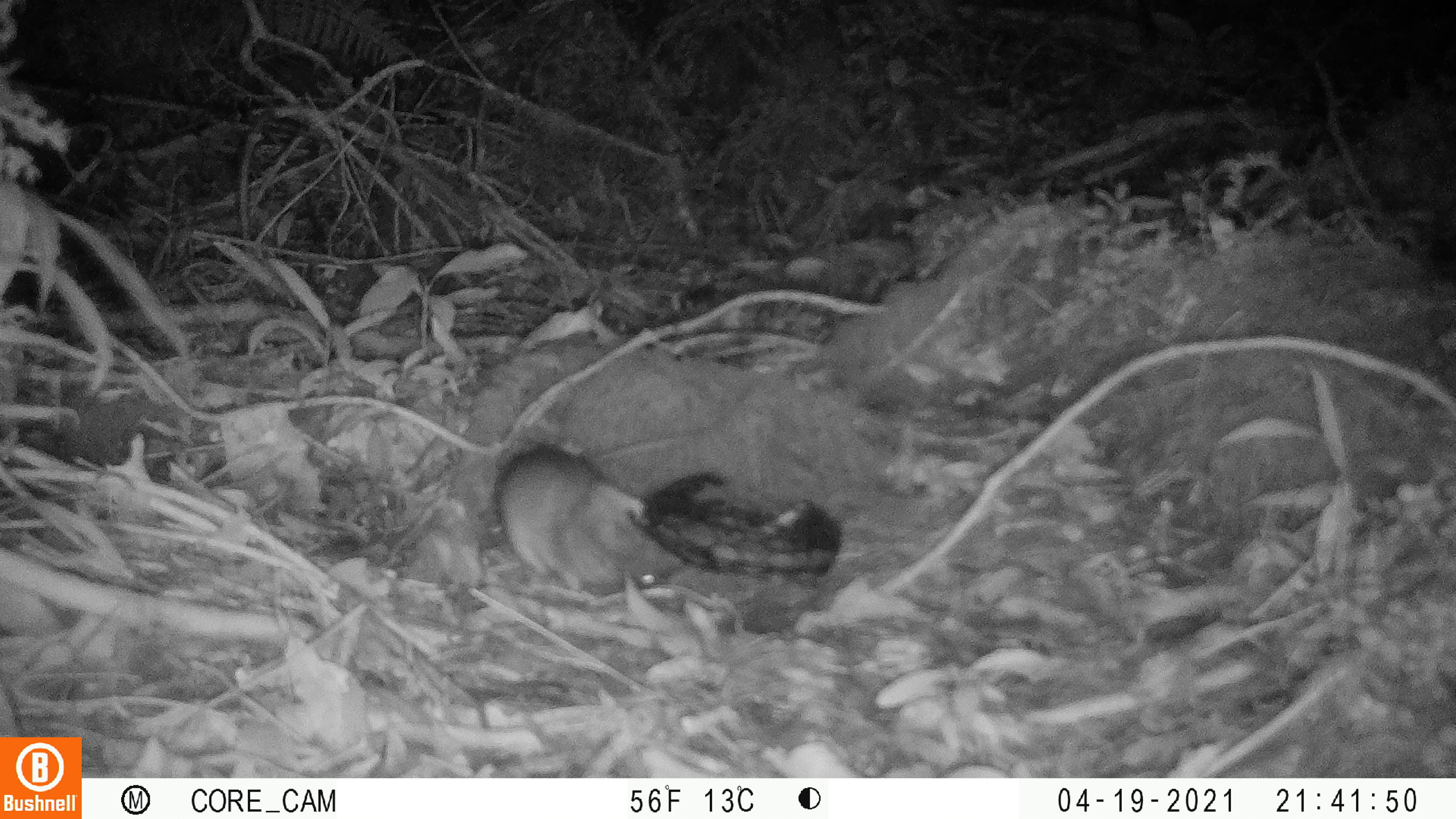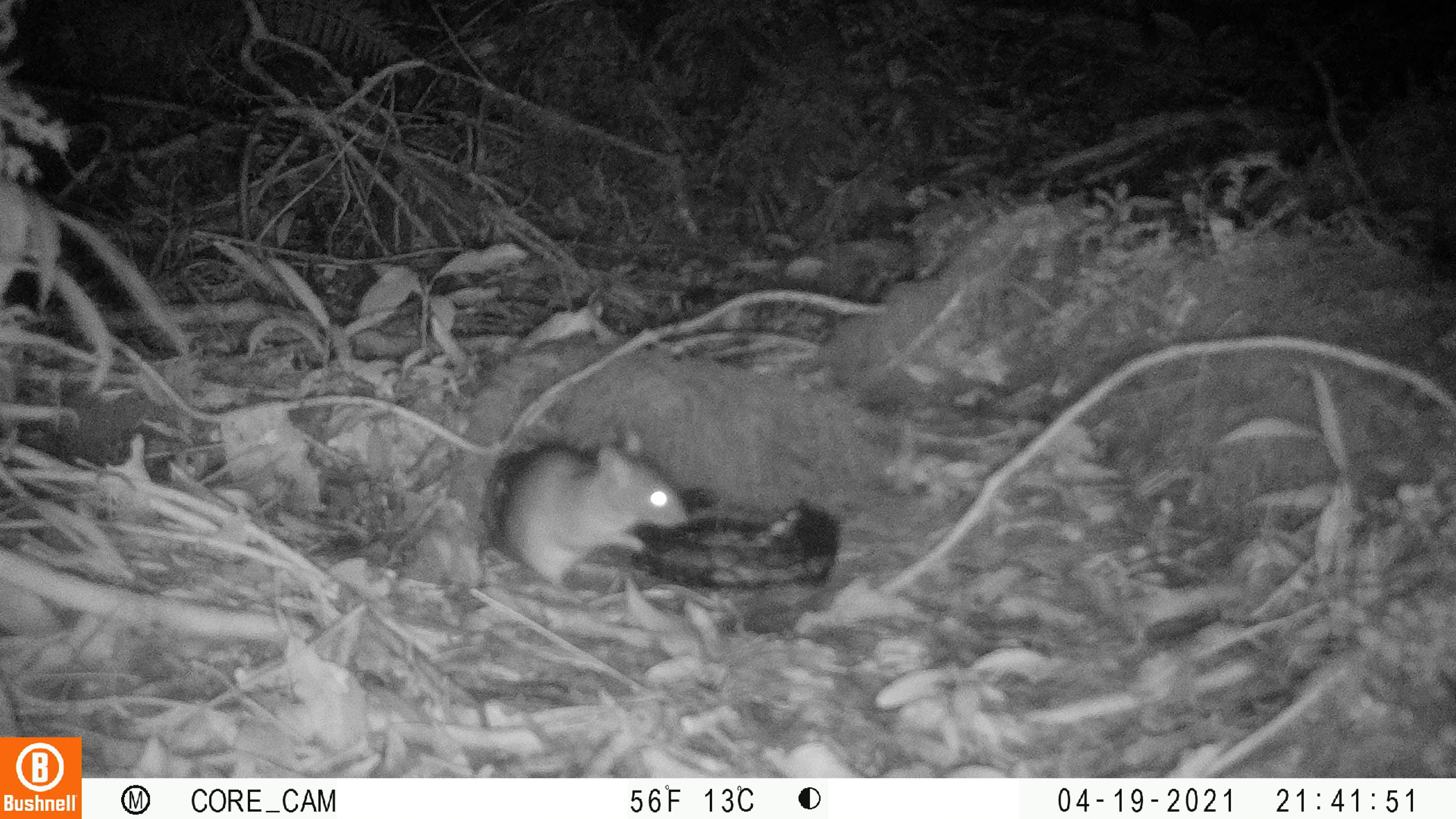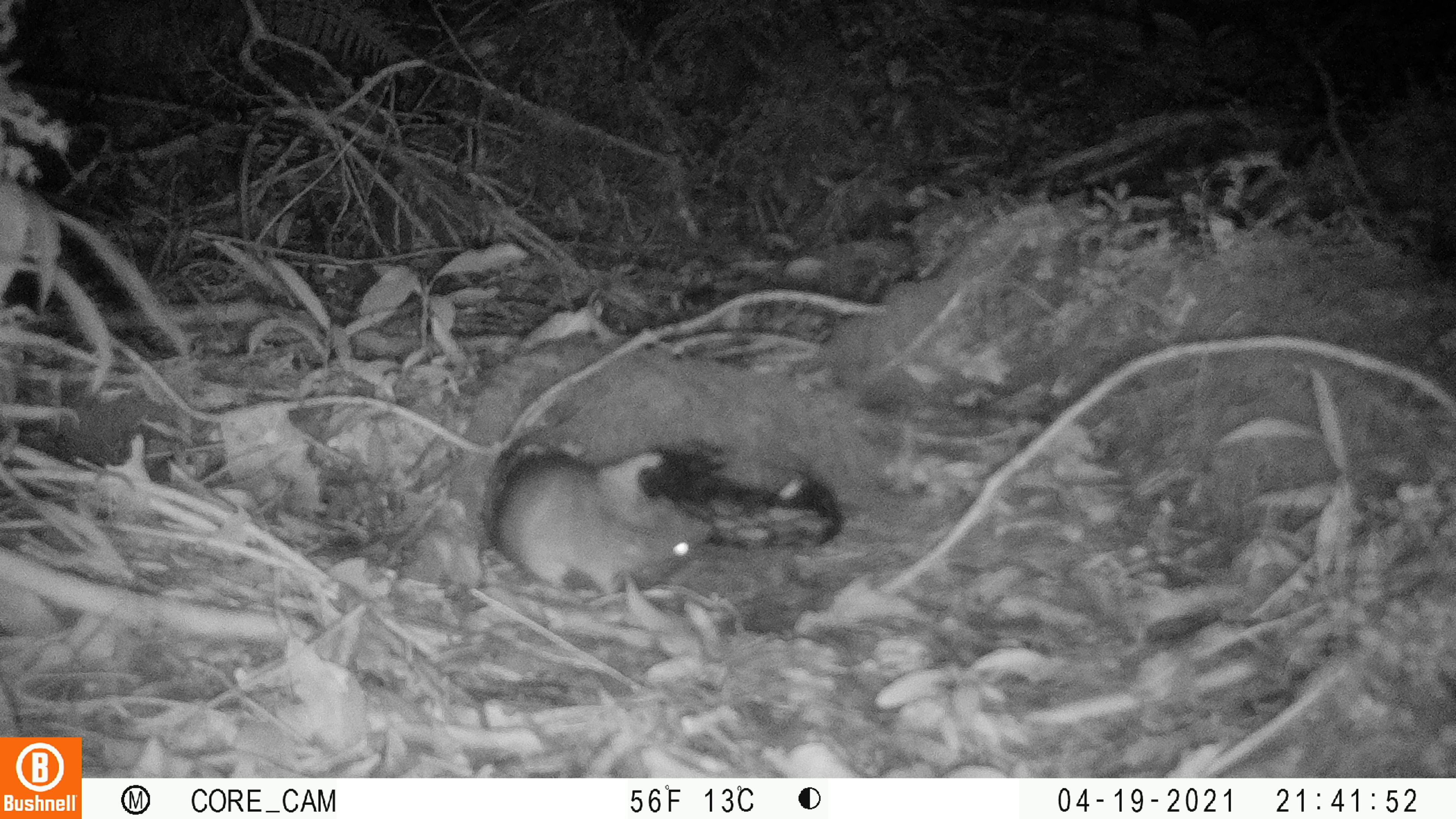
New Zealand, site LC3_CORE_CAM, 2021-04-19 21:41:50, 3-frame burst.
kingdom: Animalia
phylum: Chordata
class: Mammalia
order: Rodentia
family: Muridae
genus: Rattus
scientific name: Rattus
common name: rat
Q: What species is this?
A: Rat (Rattus).